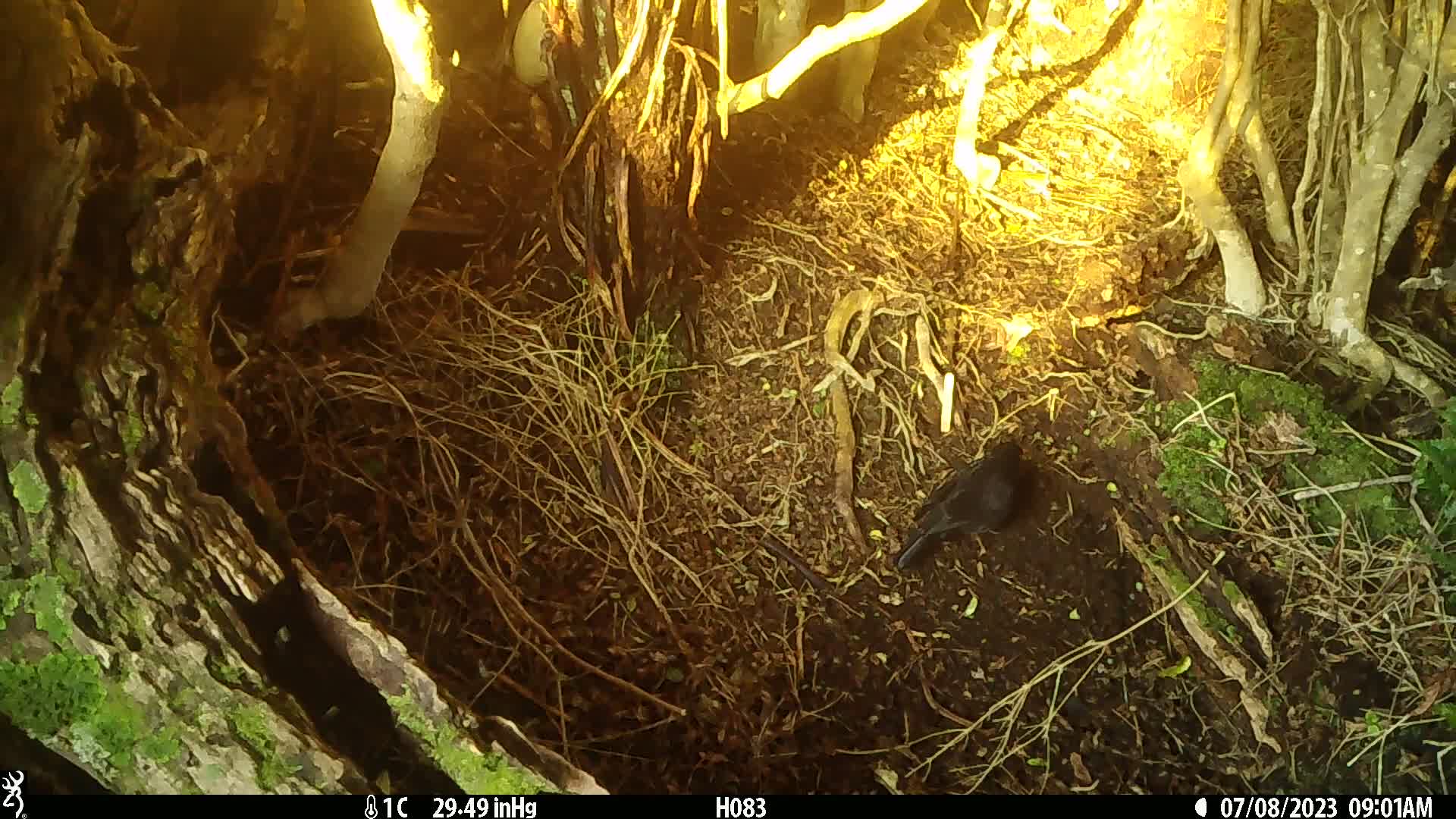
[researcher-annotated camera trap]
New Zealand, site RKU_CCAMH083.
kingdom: Animalia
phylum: Chordata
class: Aves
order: Passeriformes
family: Turdidae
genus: Turdus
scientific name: Turdus merula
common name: eurasian blackbird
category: blackbird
Blackbird (eurasian blackbird) (Turdus merula).